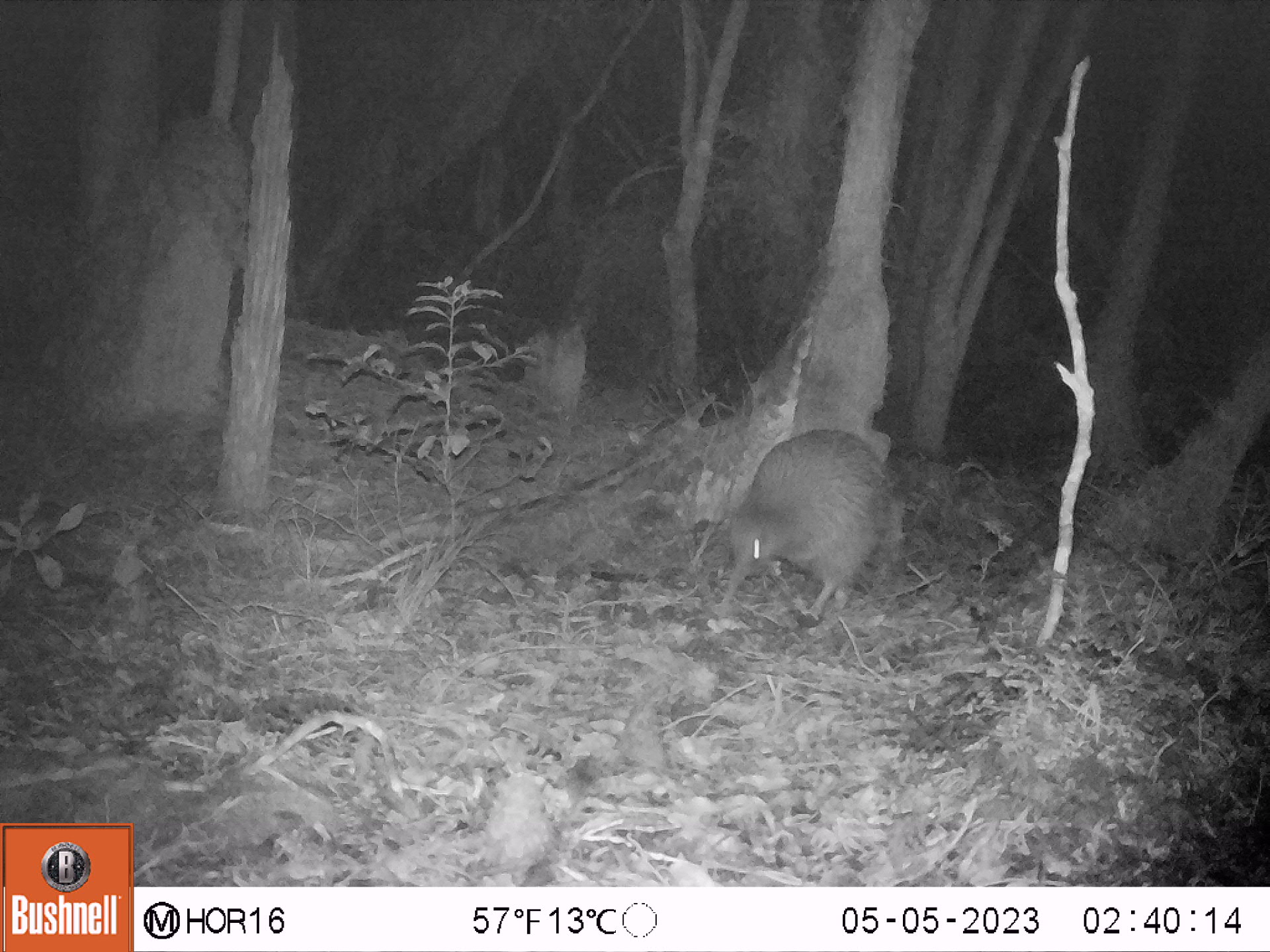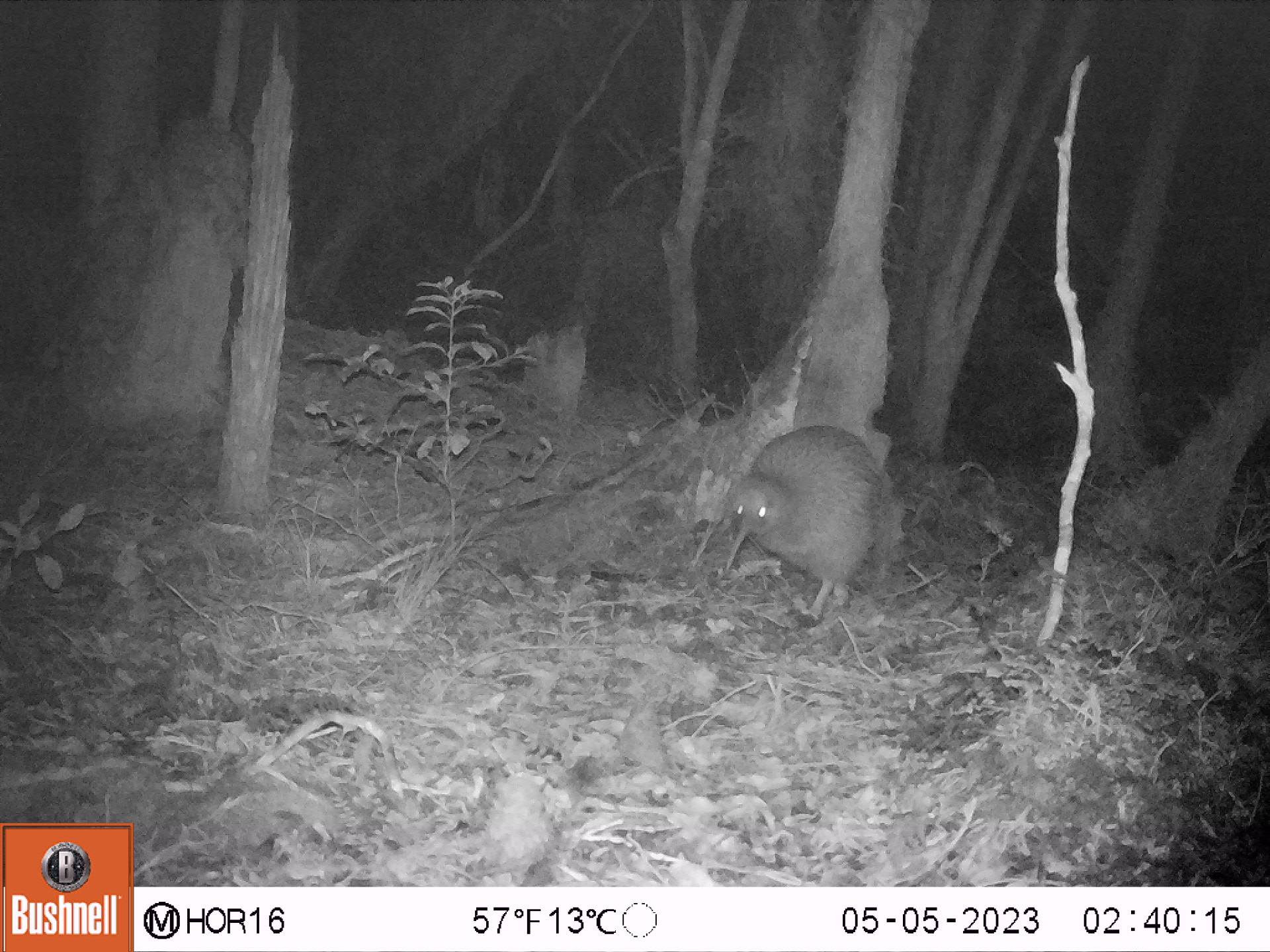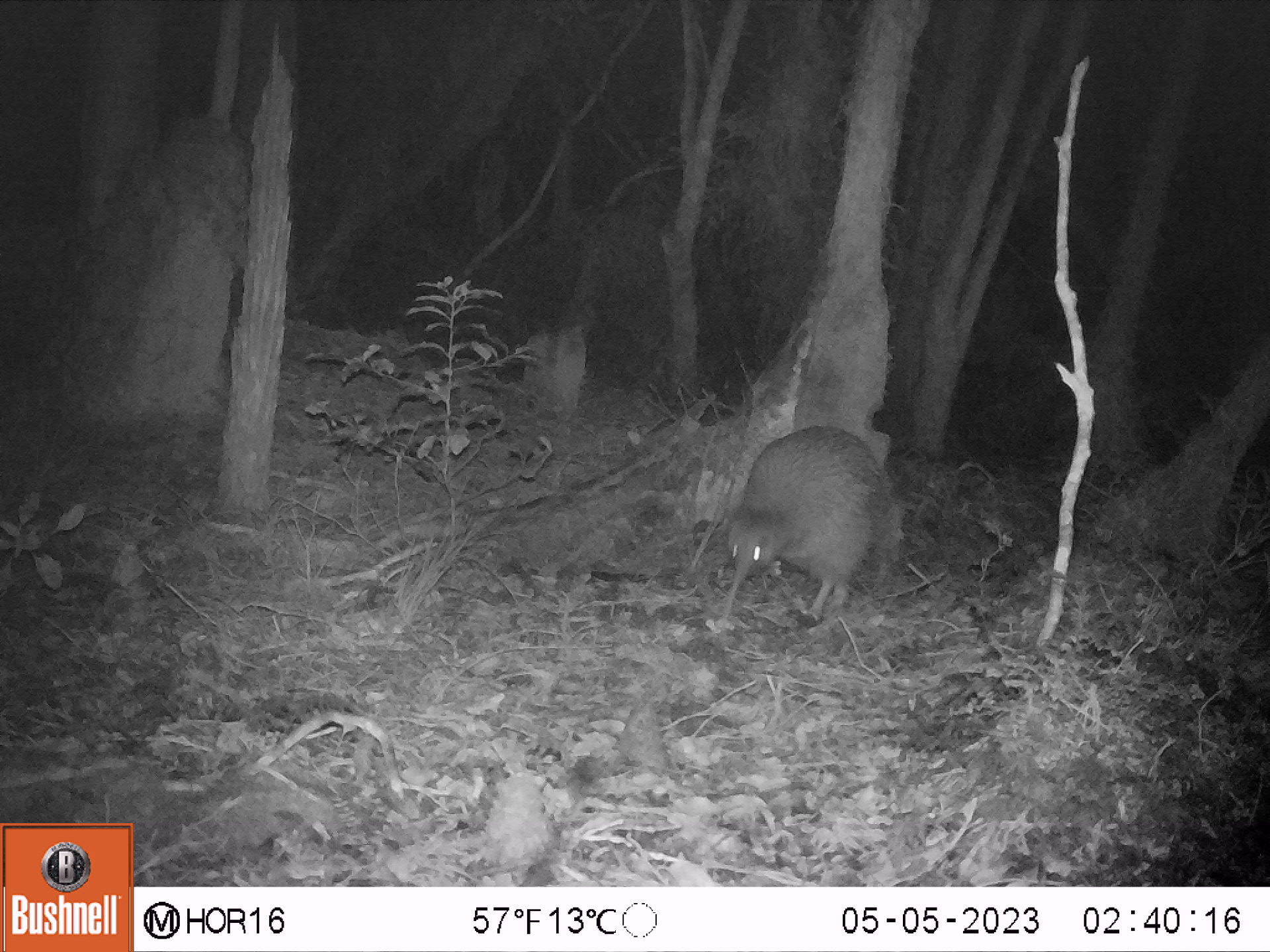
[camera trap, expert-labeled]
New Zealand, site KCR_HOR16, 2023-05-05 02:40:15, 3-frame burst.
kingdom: Animalia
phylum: Chordata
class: Aves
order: Apterygiformes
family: Apterygidae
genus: Apteryx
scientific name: Apteryx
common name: kiwi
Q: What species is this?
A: Kiwi (Apteryx).